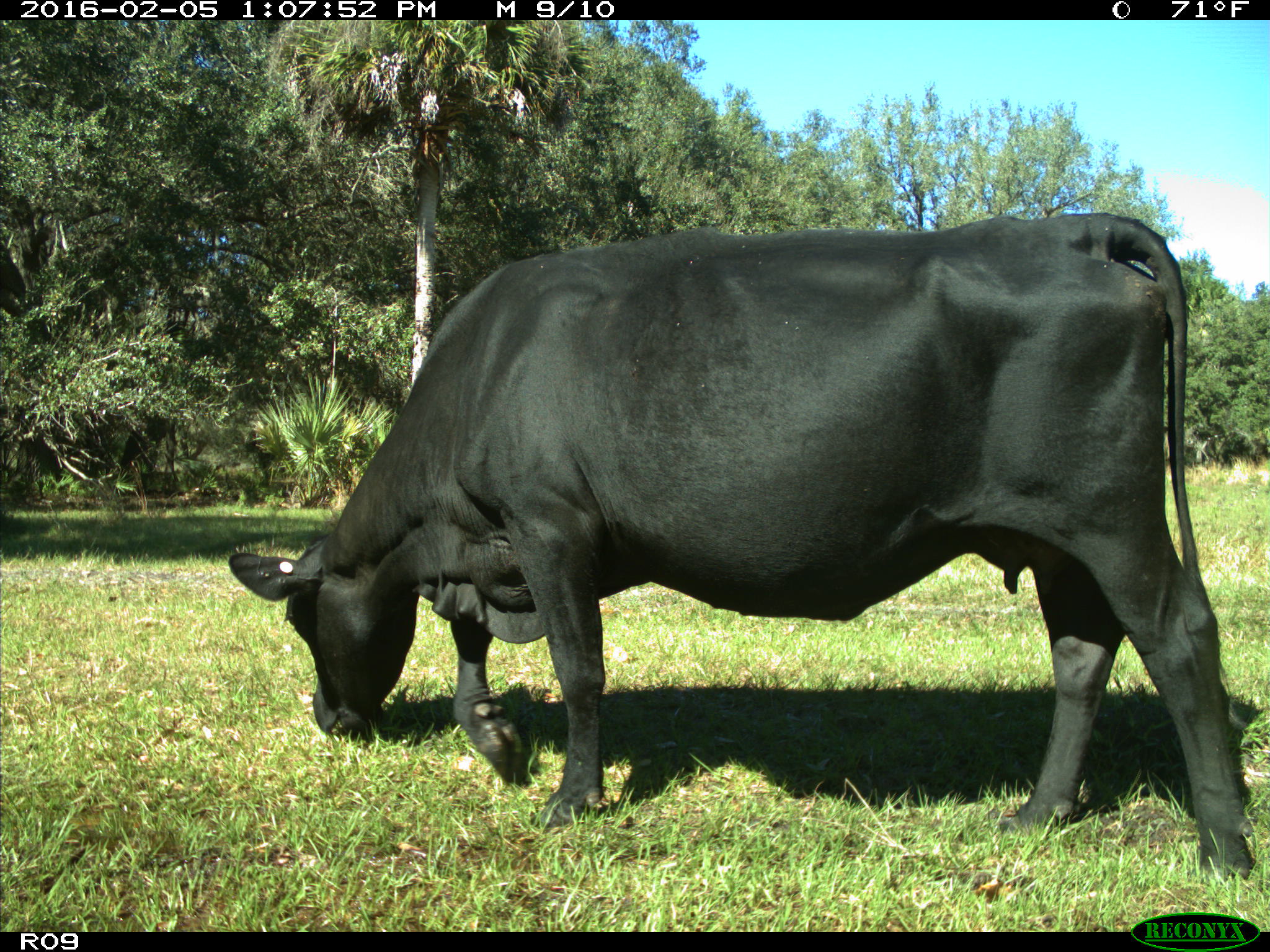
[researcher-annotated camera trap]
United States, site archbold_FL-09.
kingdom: Animalia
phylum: Chordata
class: Mammalia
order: Artiodactyla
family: Bovidae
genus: Bos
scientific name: Bos taurus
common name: domestic cow